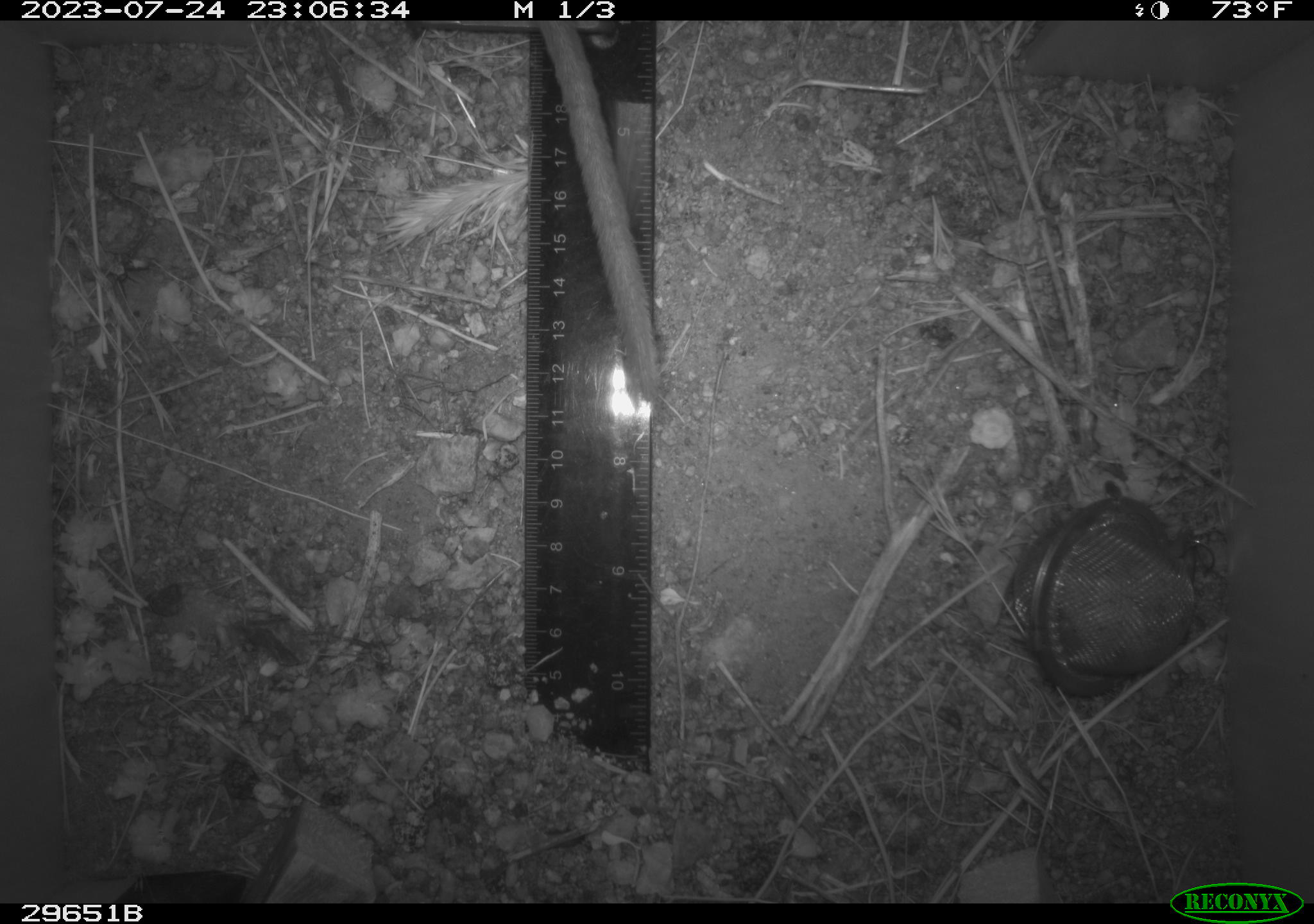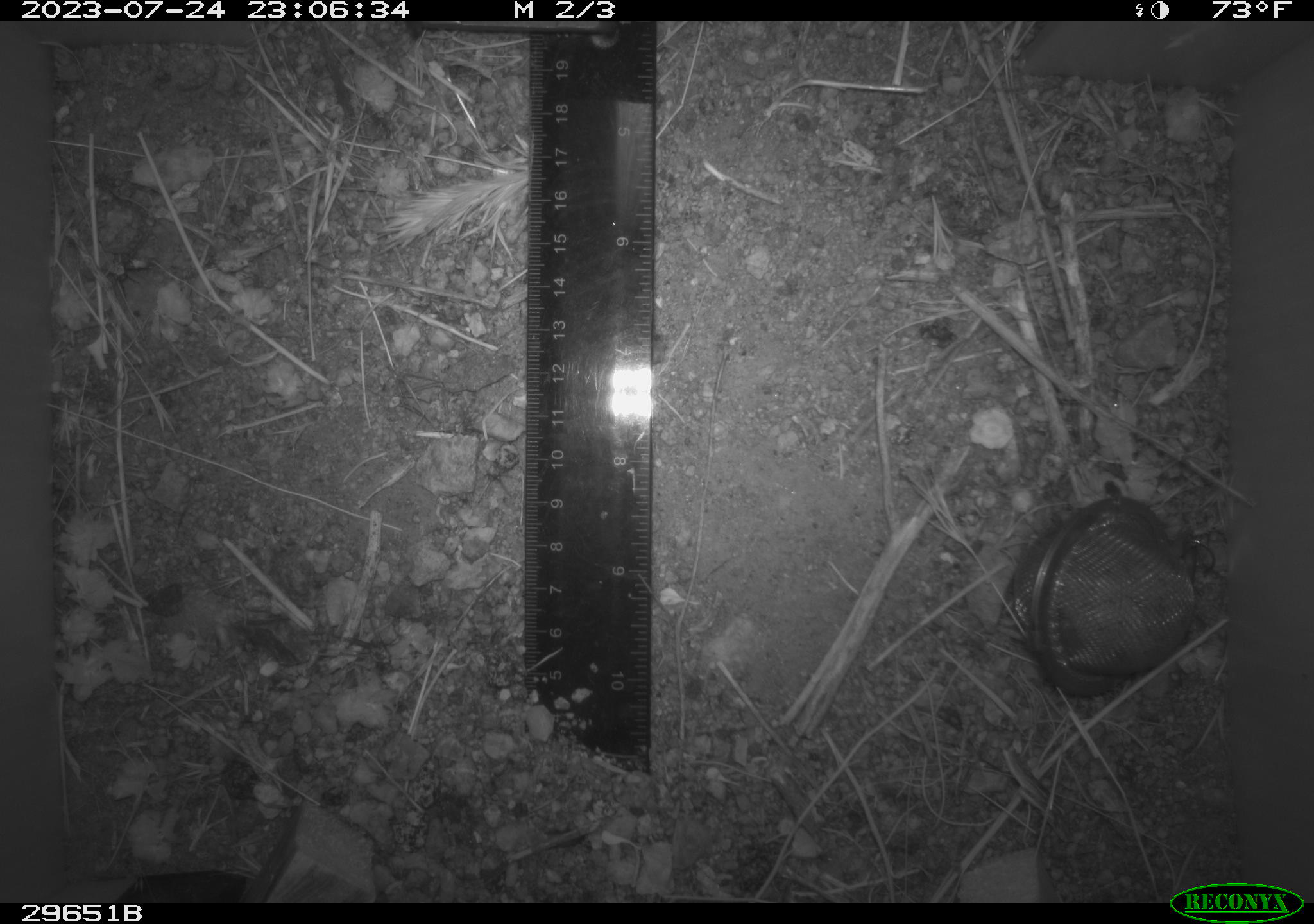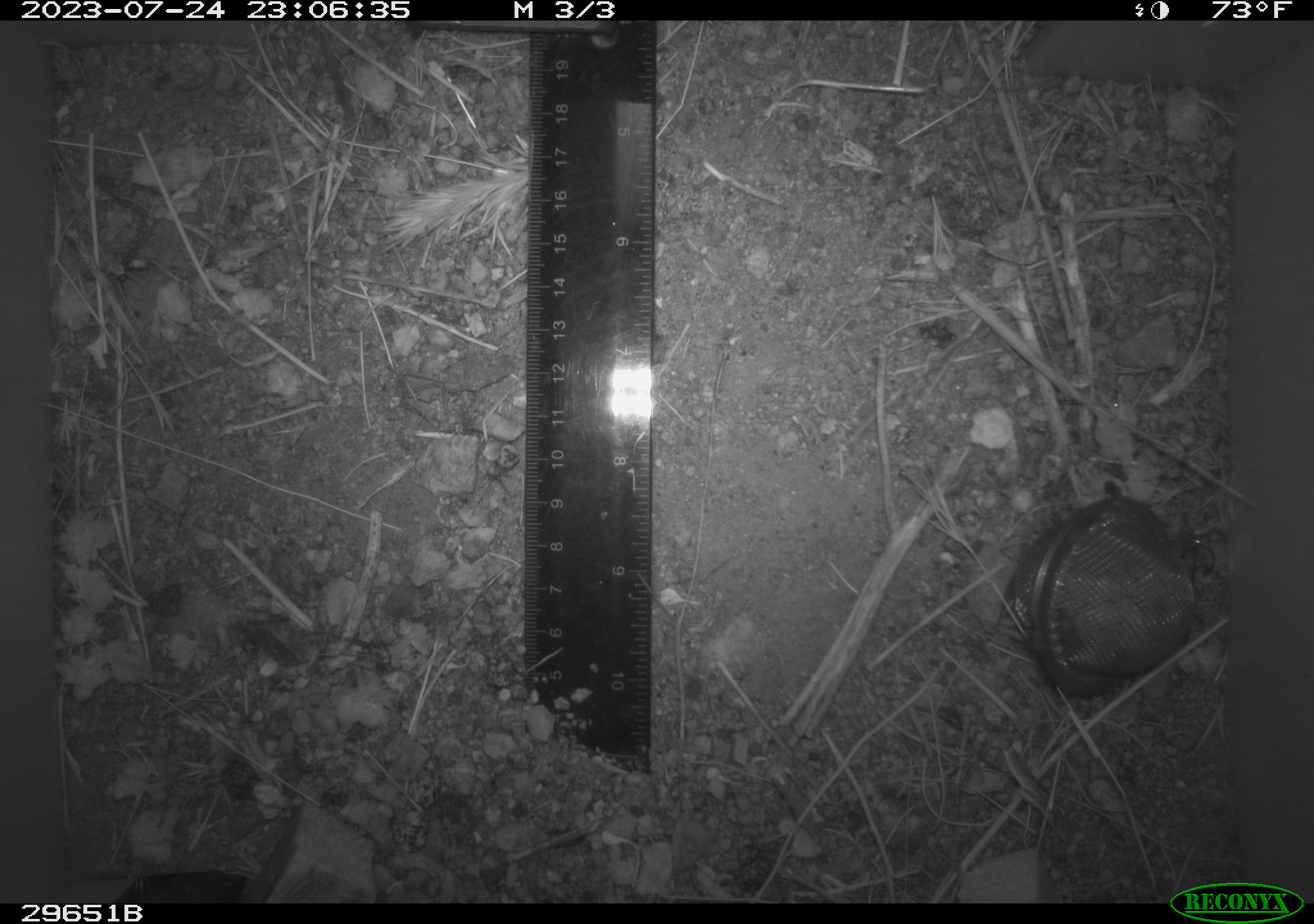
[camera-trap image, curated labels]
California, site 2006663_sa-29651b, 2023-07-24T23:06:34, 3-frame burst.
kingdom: Animalia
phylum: Chordata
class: Mammalia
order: Rodentia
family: Cricetidae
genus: Neotoma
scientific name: Neotoma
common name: pack rat or woodrat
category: neotoma species